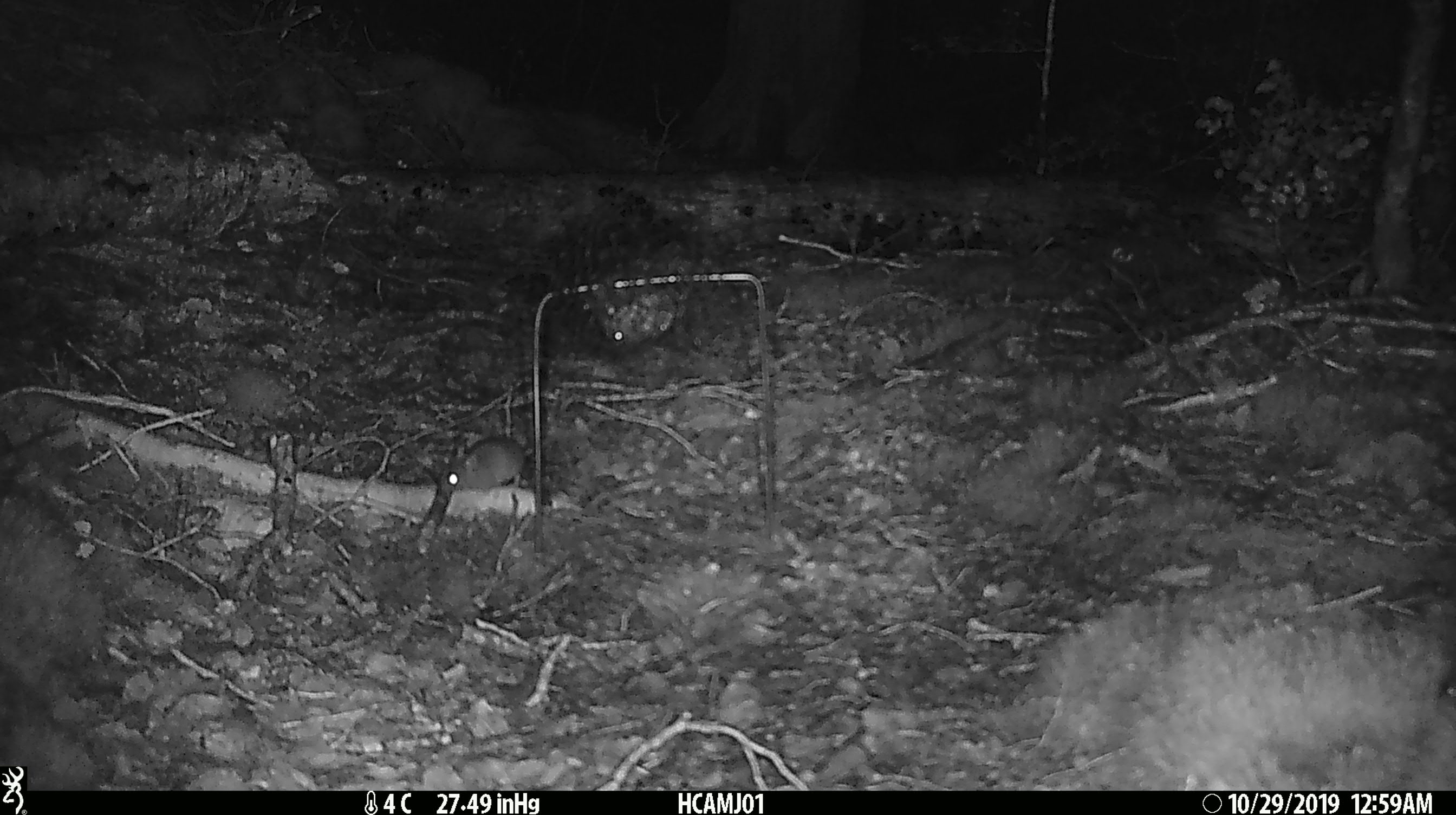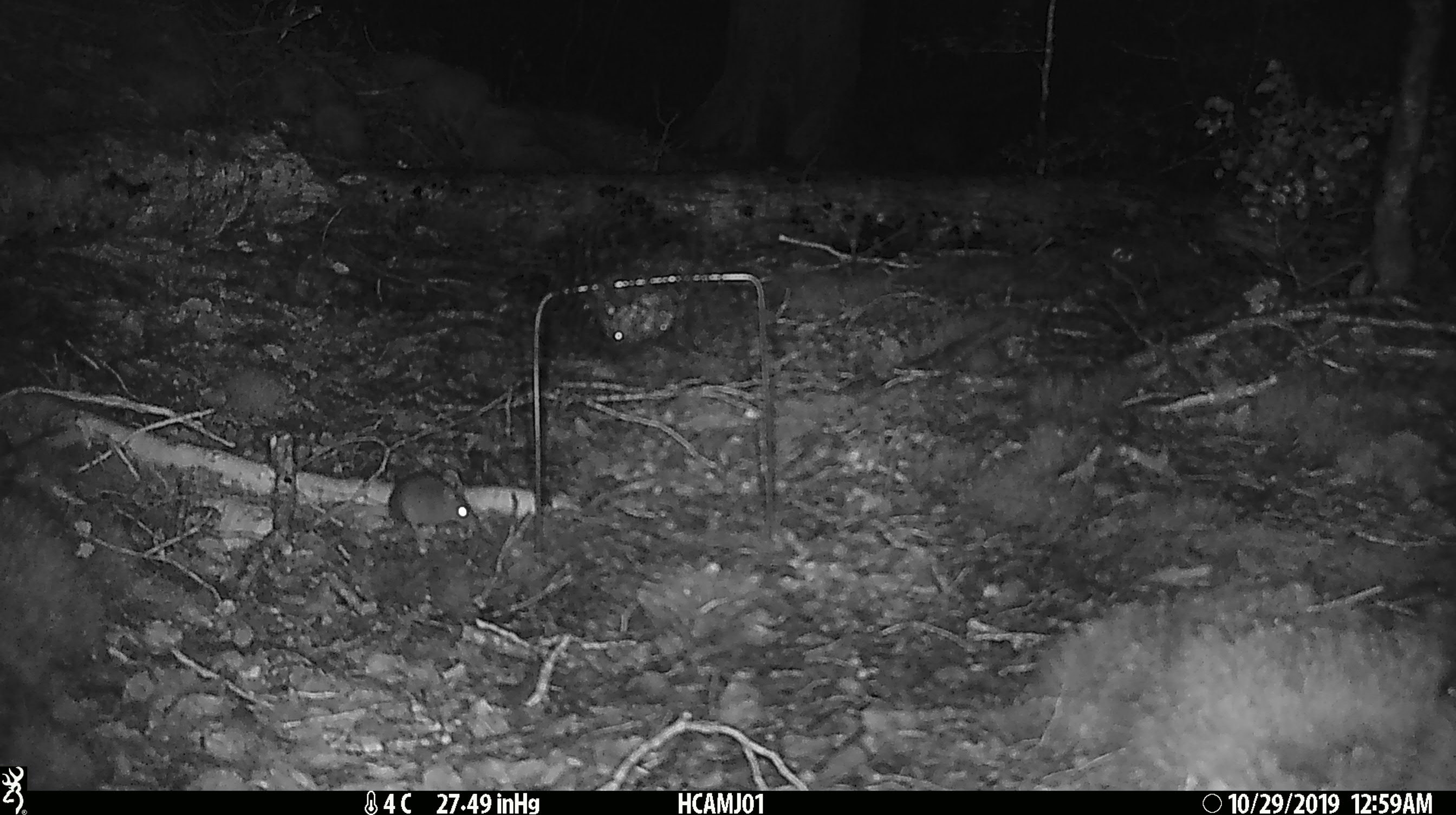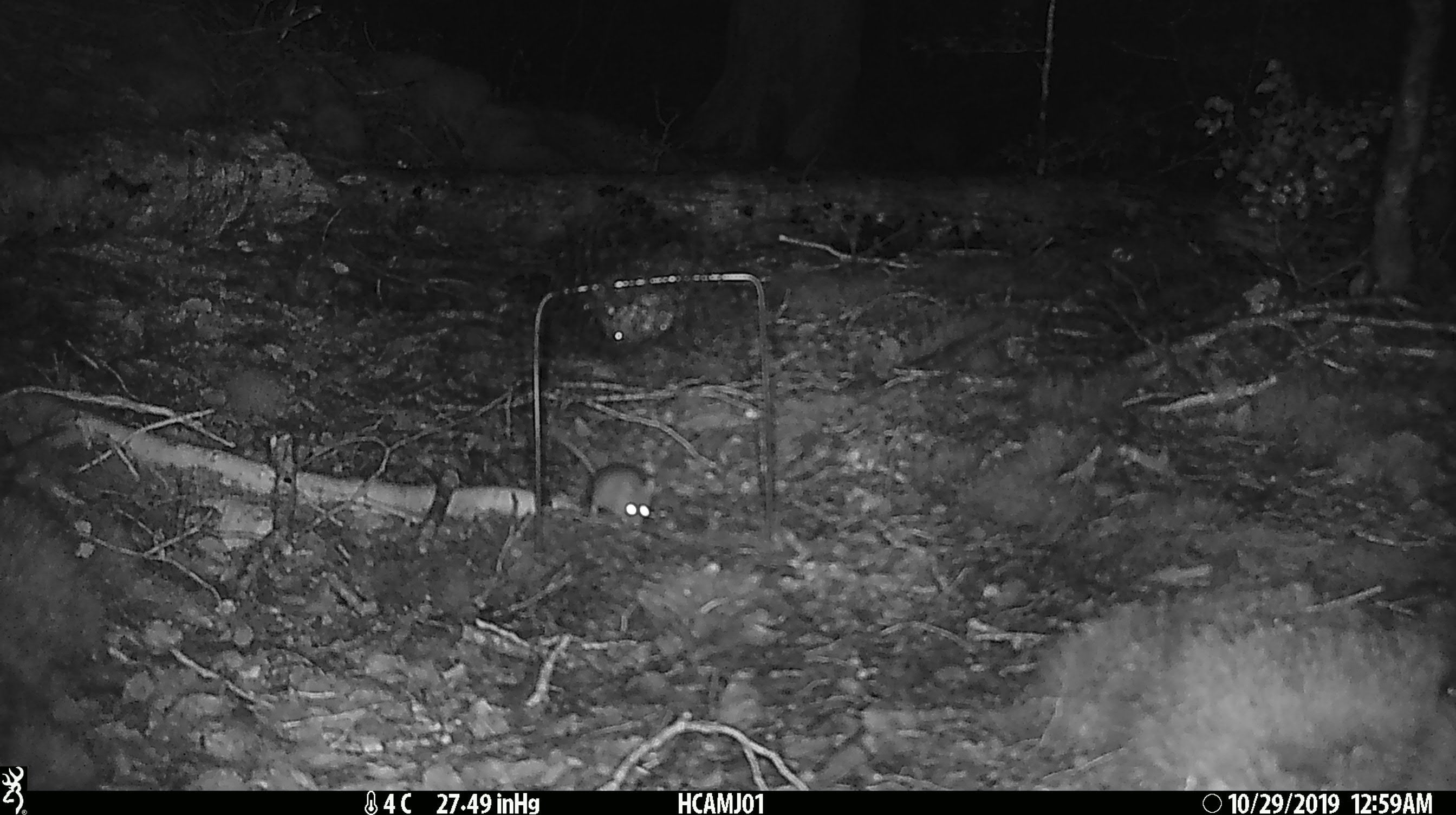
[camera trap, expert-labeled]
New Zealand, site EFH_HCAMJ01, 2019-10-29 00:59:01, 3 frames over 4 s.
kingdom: Animalia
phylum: Chordata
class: Mammalia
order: Rodentia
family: Muridae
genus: Mus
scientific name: Mus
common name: mouse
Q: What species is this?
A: Mouse (Mus).